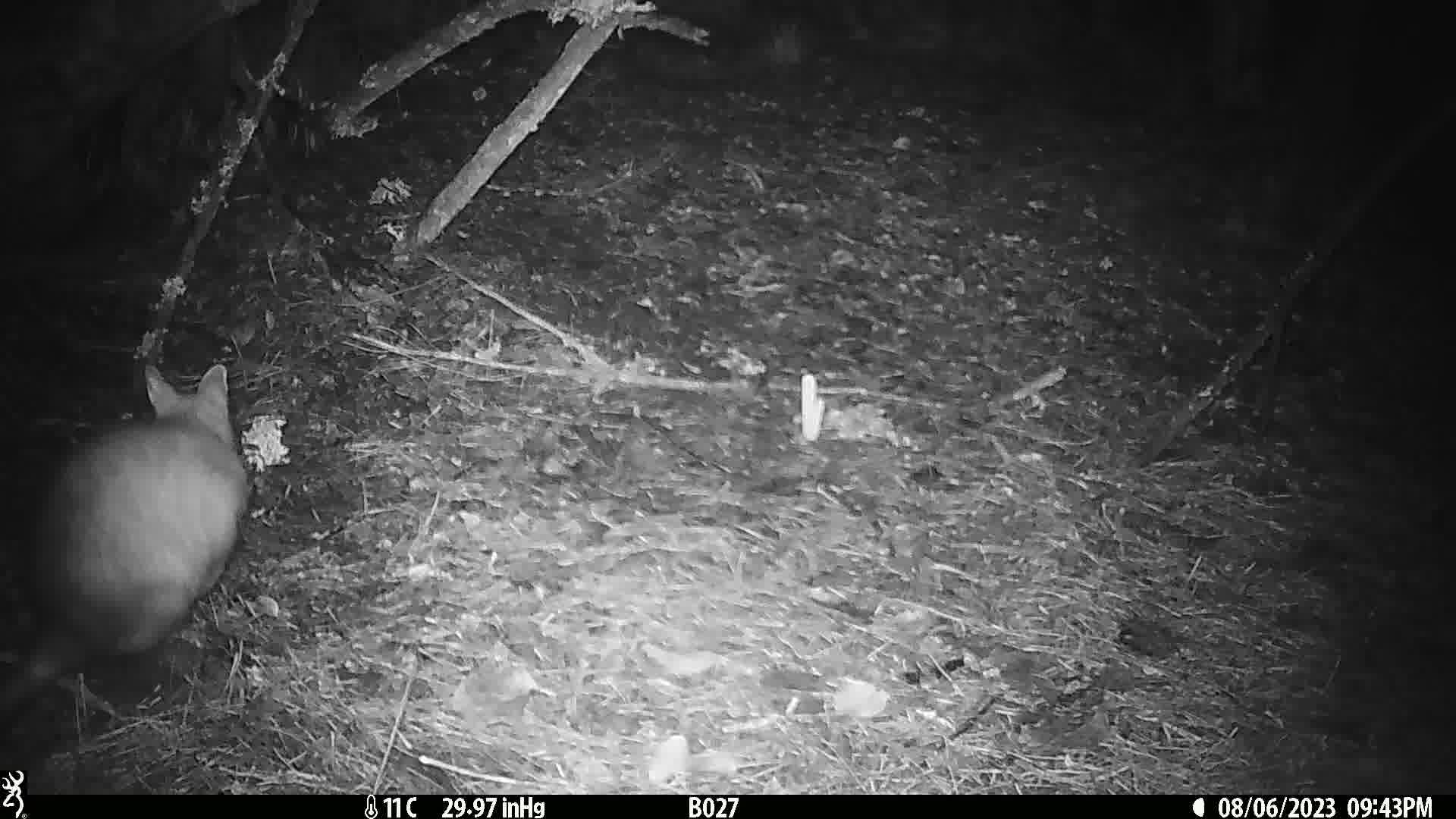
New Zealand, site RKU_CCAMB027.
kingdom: Animalia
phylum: Chordata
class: Mammalia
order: Diprotodontia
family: Phalangeridae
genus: Trichosurus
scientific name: Trichosurus vulpecula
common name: common brushtail possum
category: possum